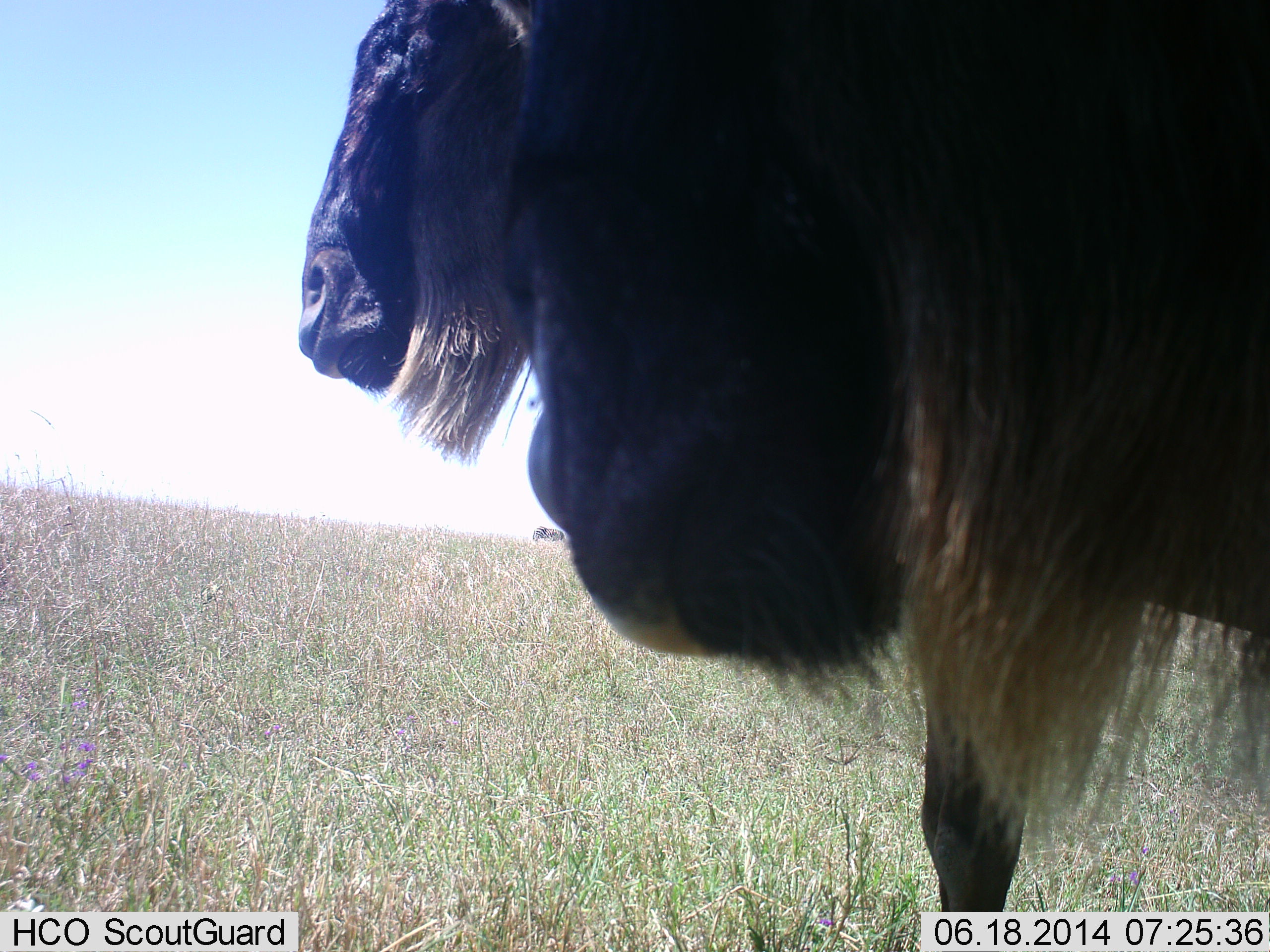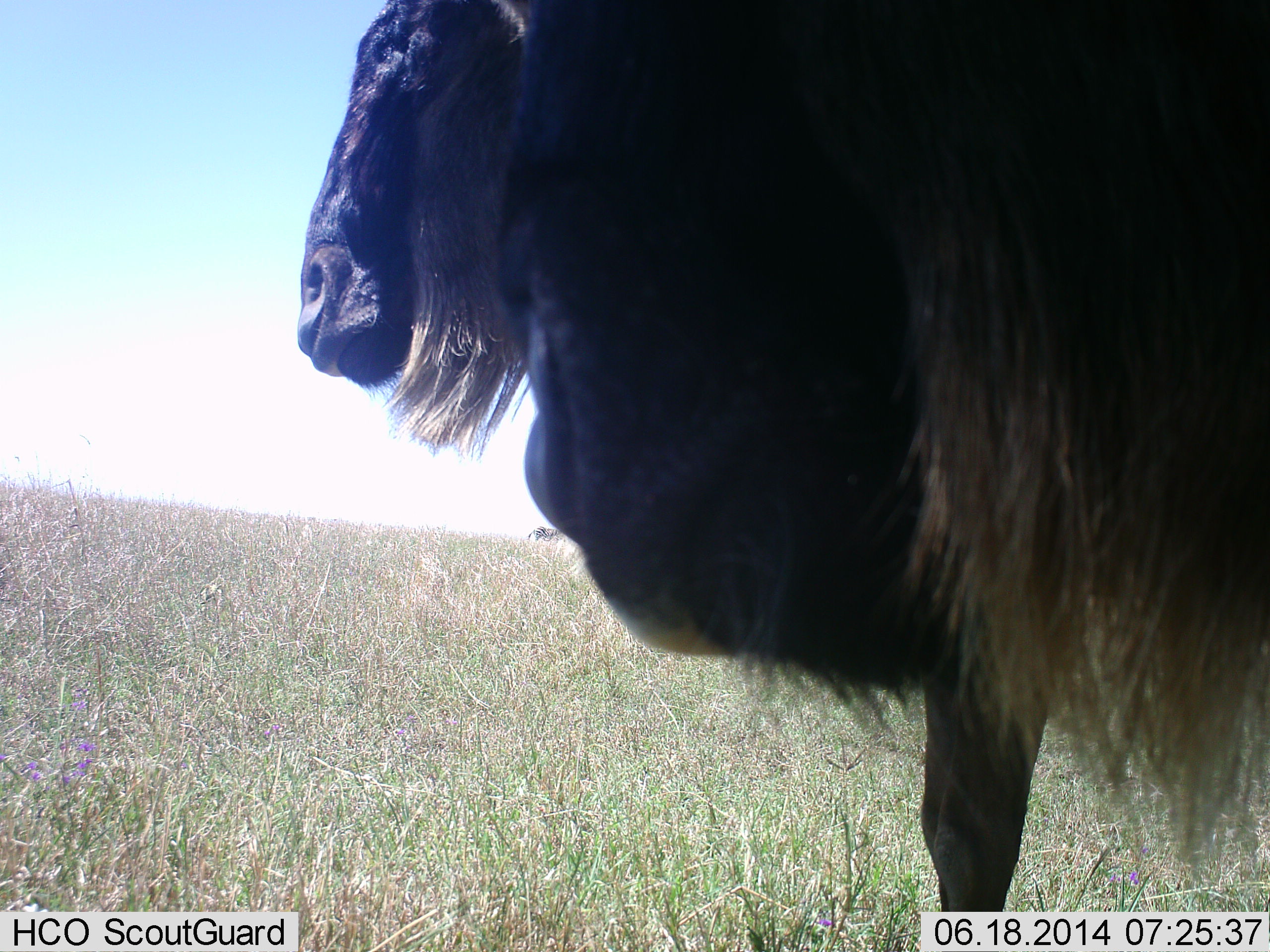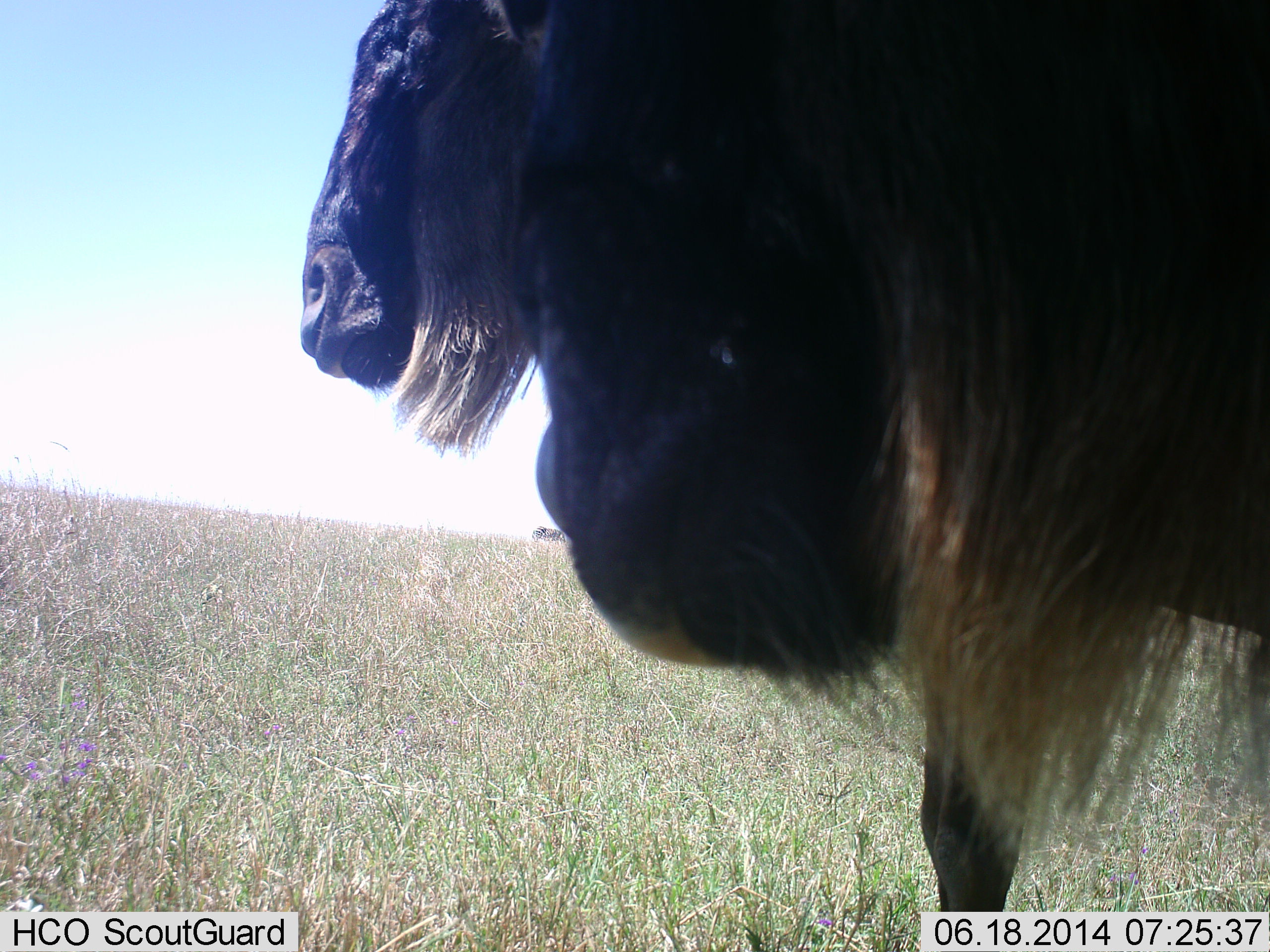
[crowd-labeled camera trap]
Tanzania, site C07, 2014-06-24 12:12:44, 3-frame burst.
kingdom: Animalia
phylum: Chordata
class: Mammalia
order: Artiodactyla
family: Bovidae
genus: Connochaetes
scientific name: Connochaetes taurinus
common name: blue wildebeest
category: wildebeest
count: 2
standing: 91%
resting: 0%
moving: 9%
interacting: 0%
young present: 0%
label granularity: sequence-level